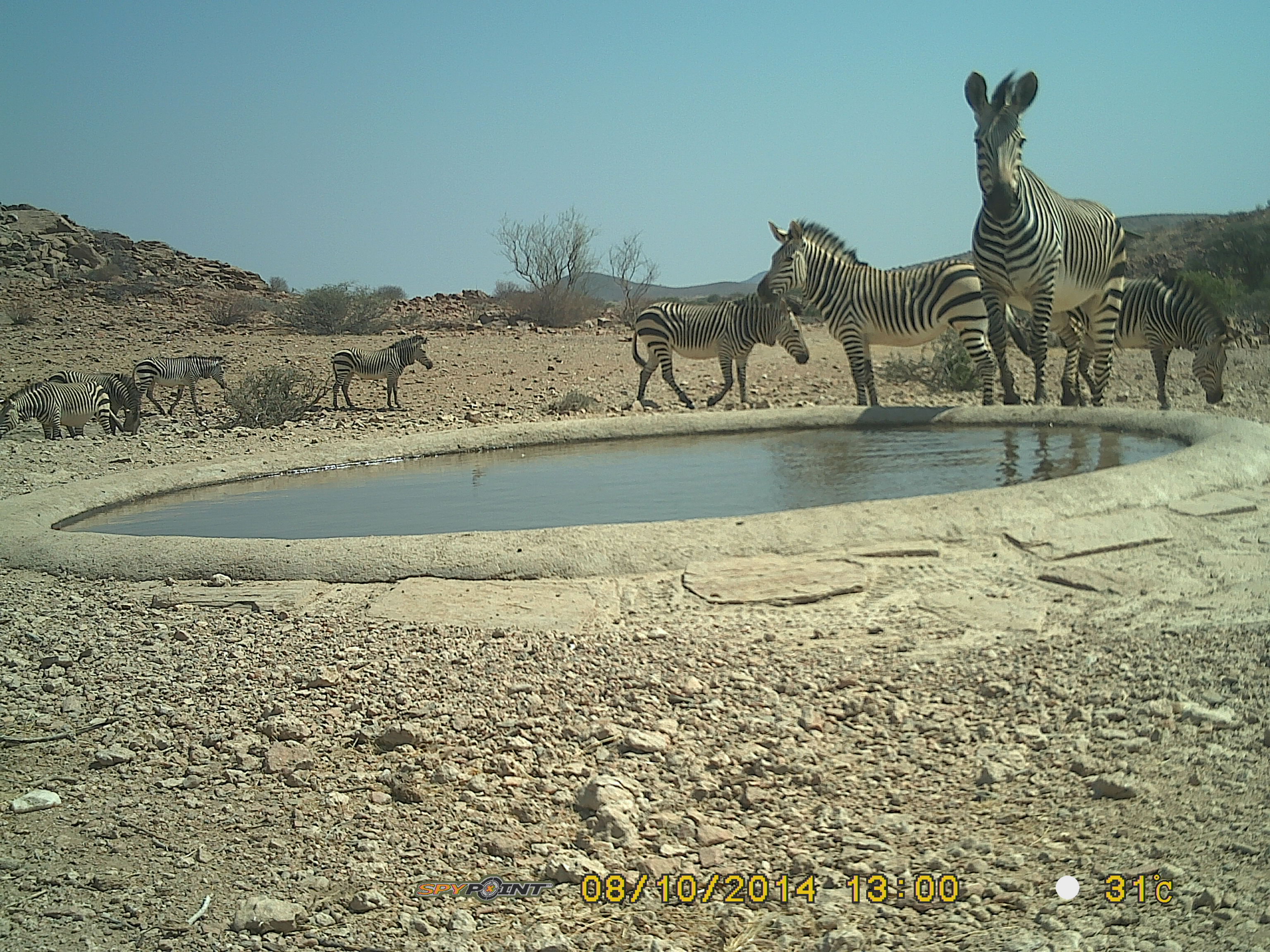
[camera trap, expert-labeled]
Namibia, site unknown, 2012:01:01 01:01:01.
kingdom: Animalia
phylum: Chordata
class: Mammalia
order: Perissodactyla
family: Equidae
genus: Equus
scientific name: Equus zebra hartmannae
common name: hartmann's mountain zebra